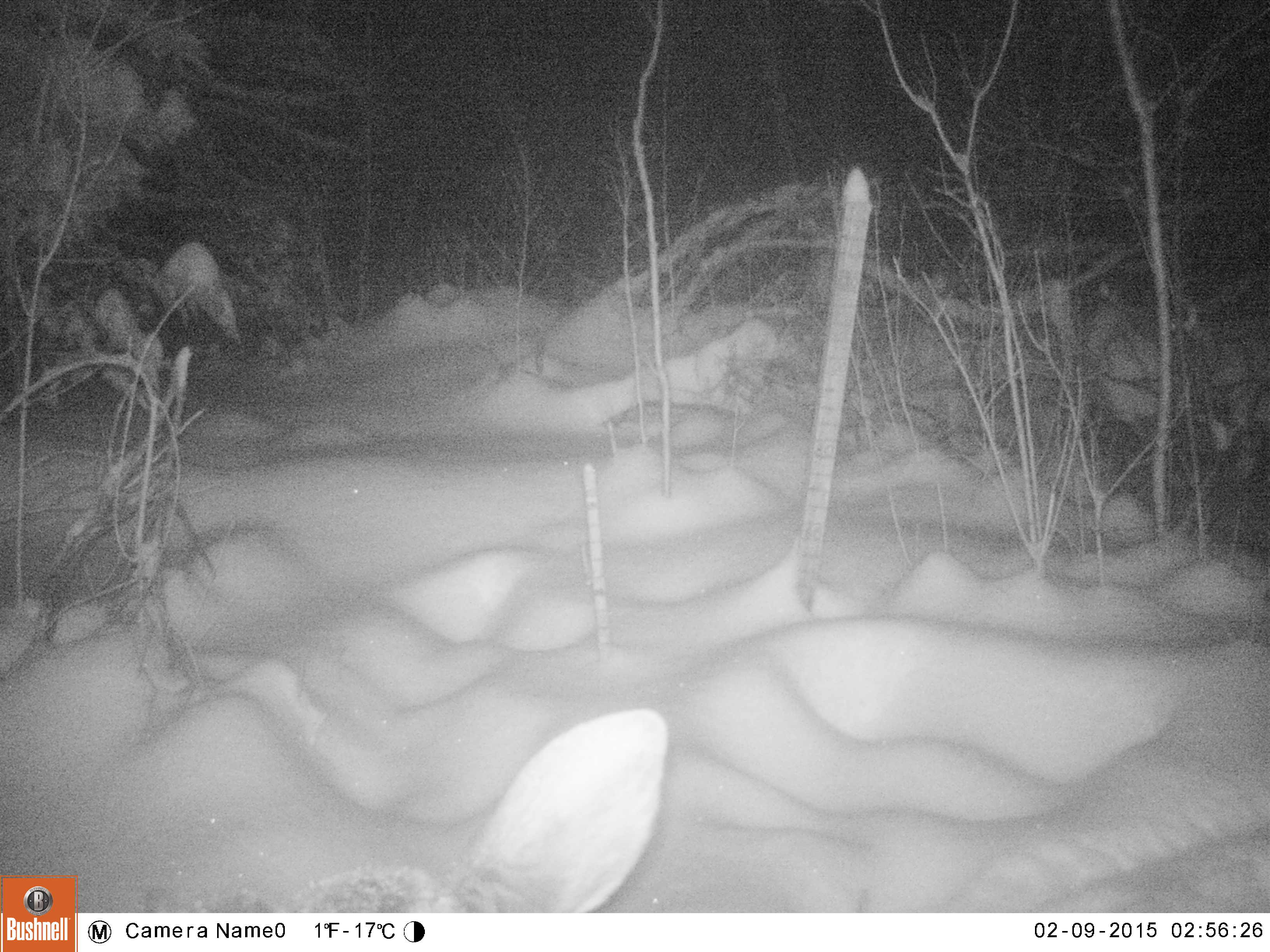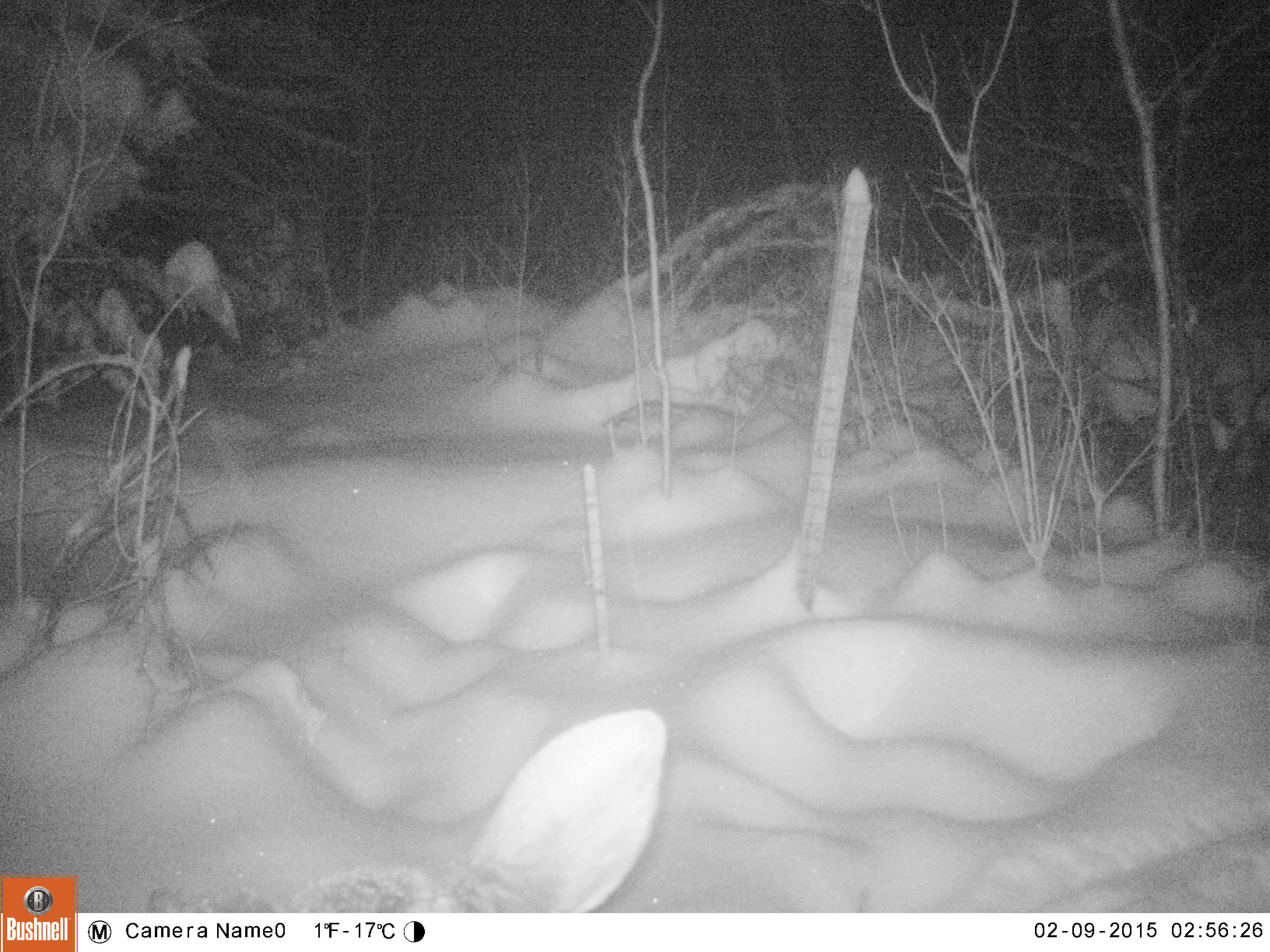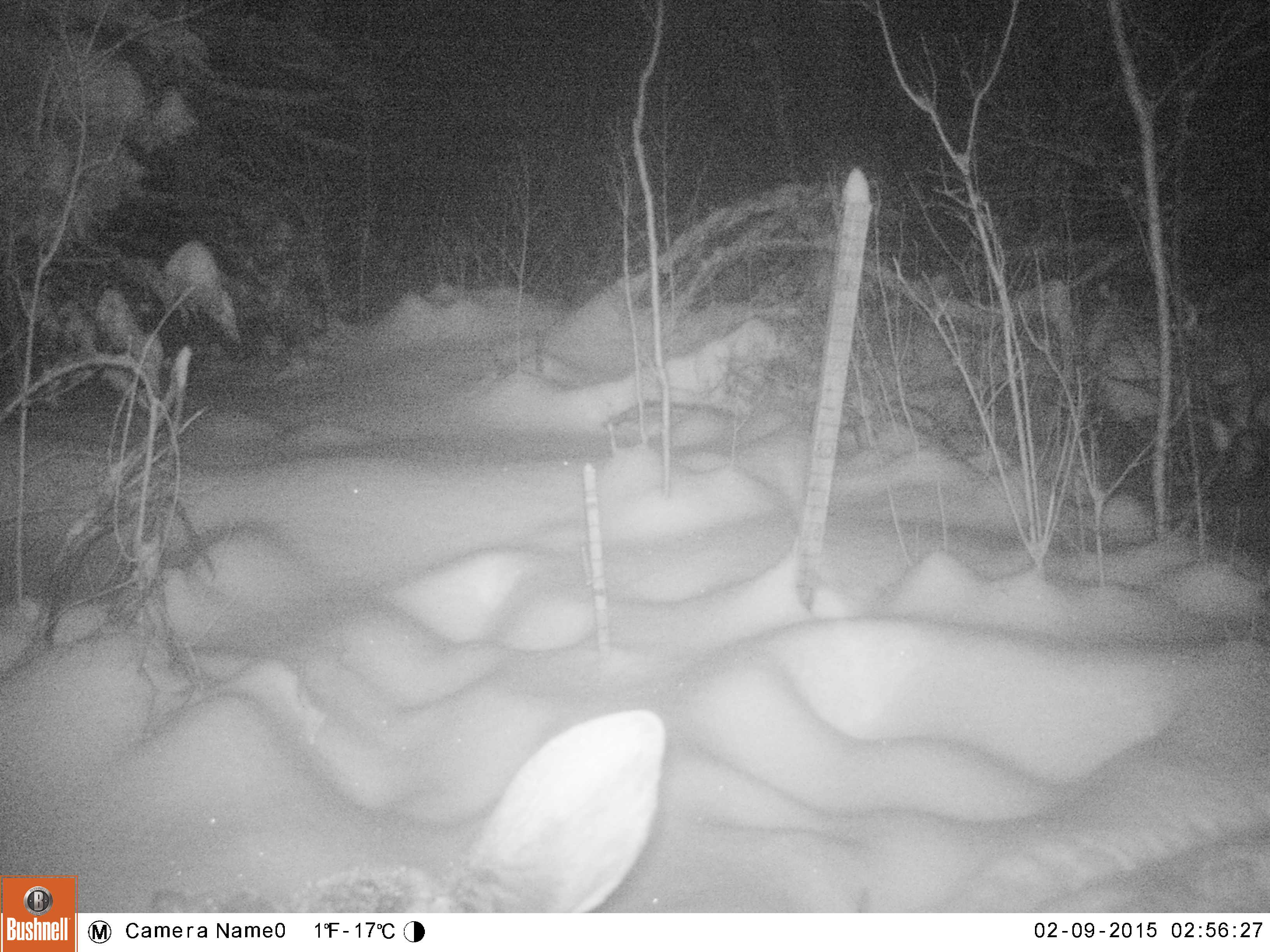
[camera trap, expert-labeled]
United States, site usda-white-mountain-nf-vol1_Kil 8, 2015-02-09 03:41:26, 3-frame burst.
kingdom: Animalia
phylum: Chordata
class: Mammalia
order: Artiodactyla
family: Cervidae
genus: Alces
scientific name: Alces alces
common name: moose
Moose (Alces alces).